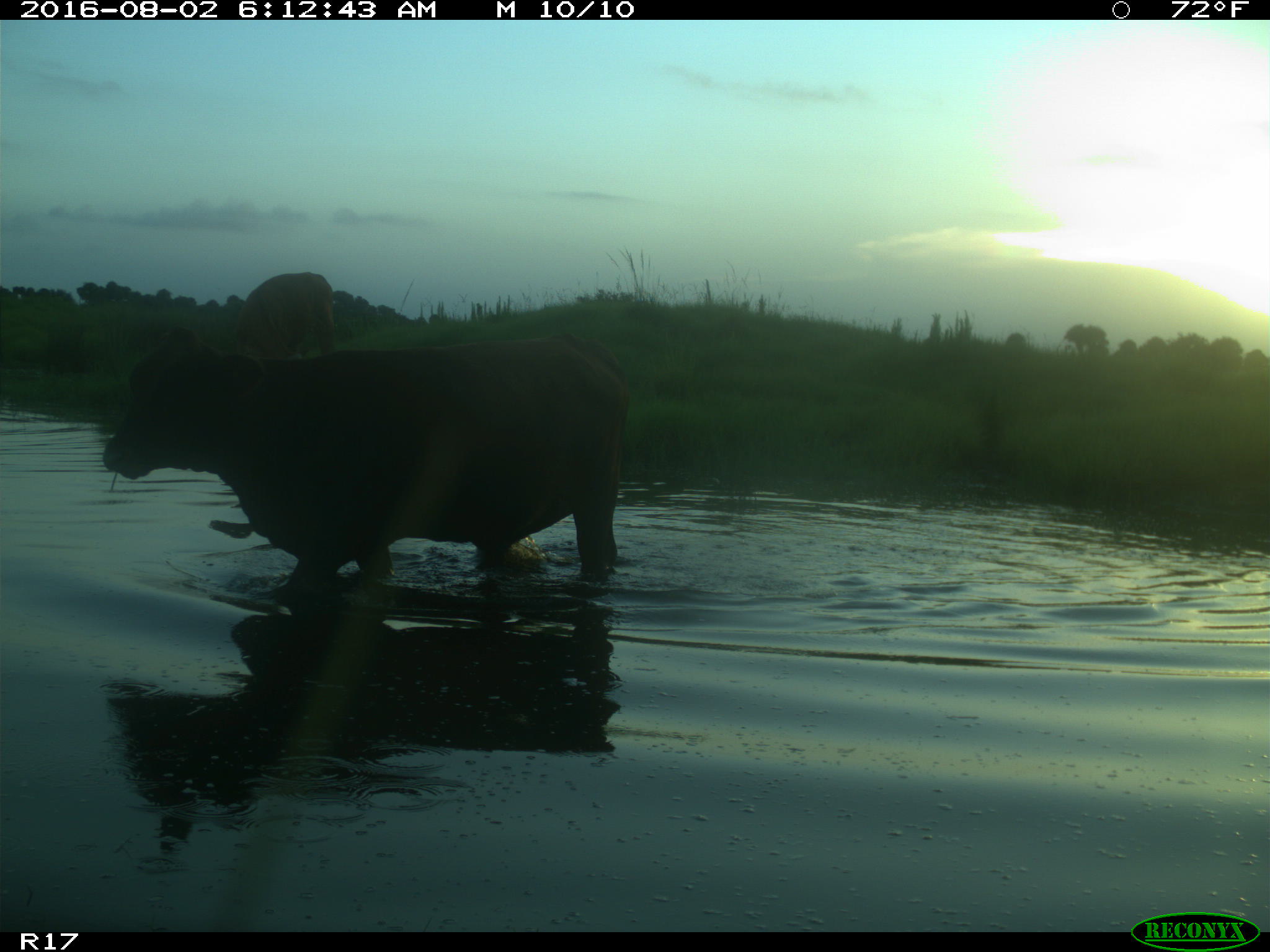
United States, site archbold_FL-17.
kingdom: Animalia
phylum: Chordata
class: Mammalia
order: Artiodactyla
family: Bovidae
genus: Bos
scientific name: Bos taurus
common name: domestic cow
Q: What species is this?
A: Bos taurus (domestic cow).